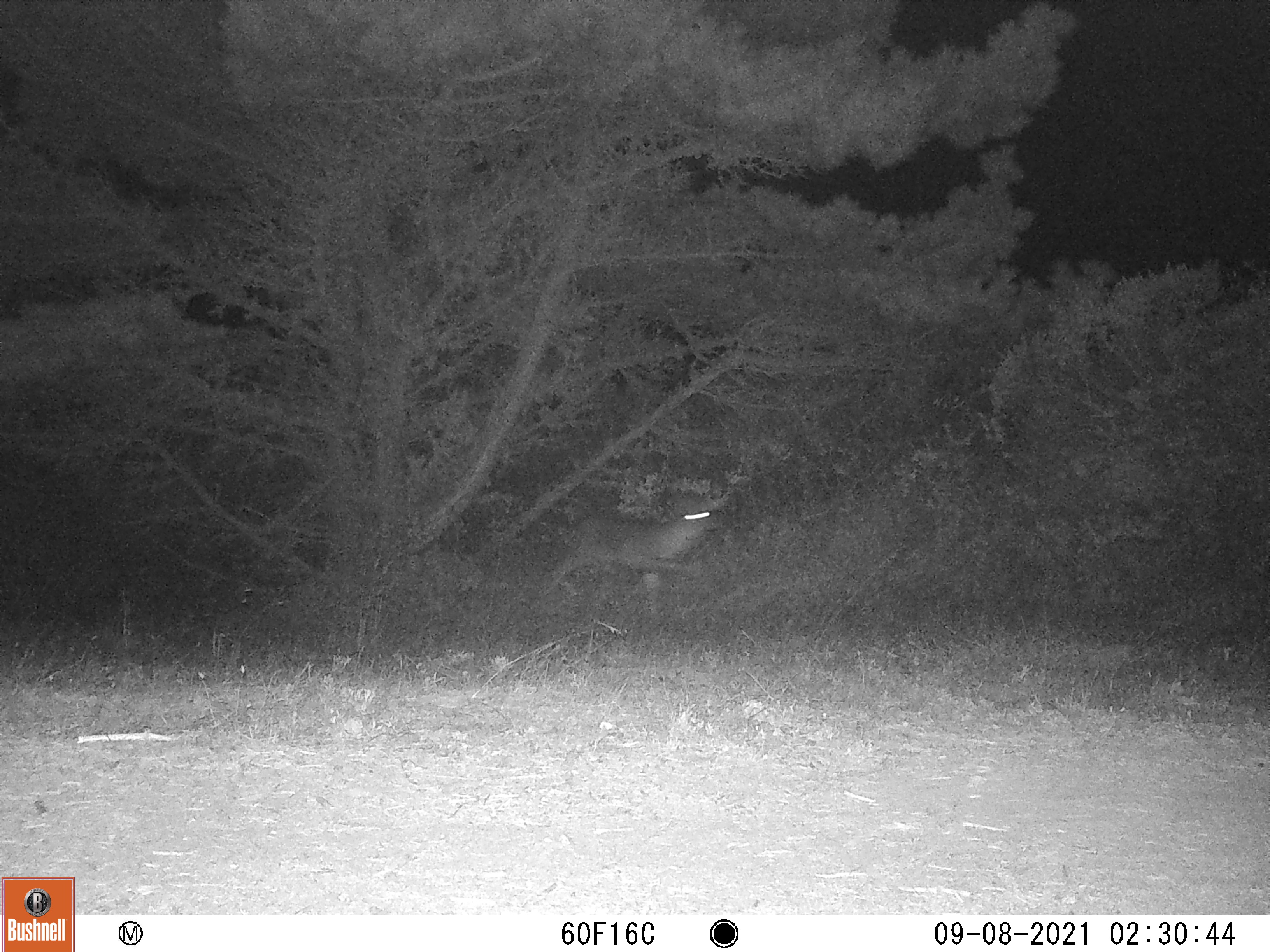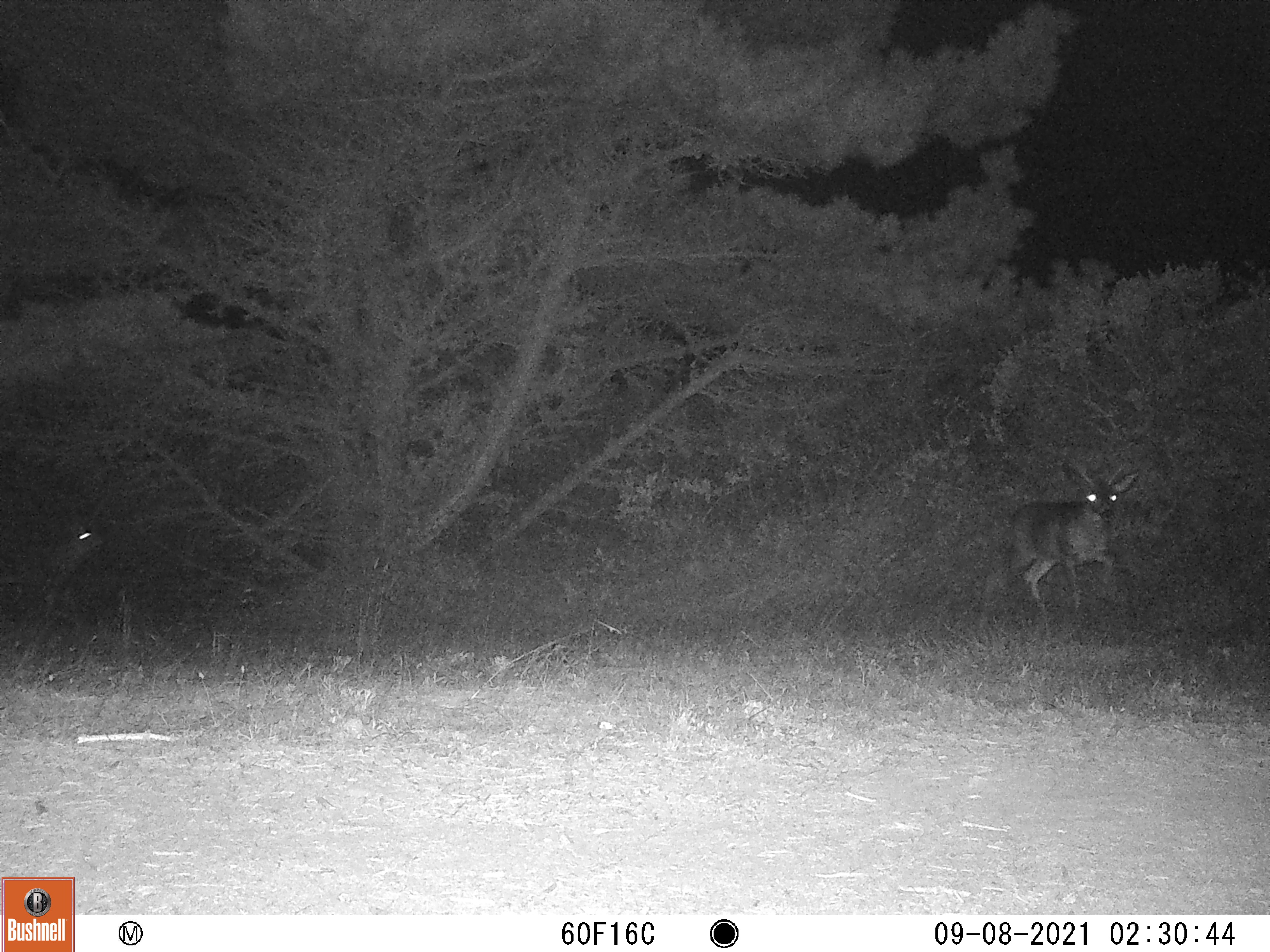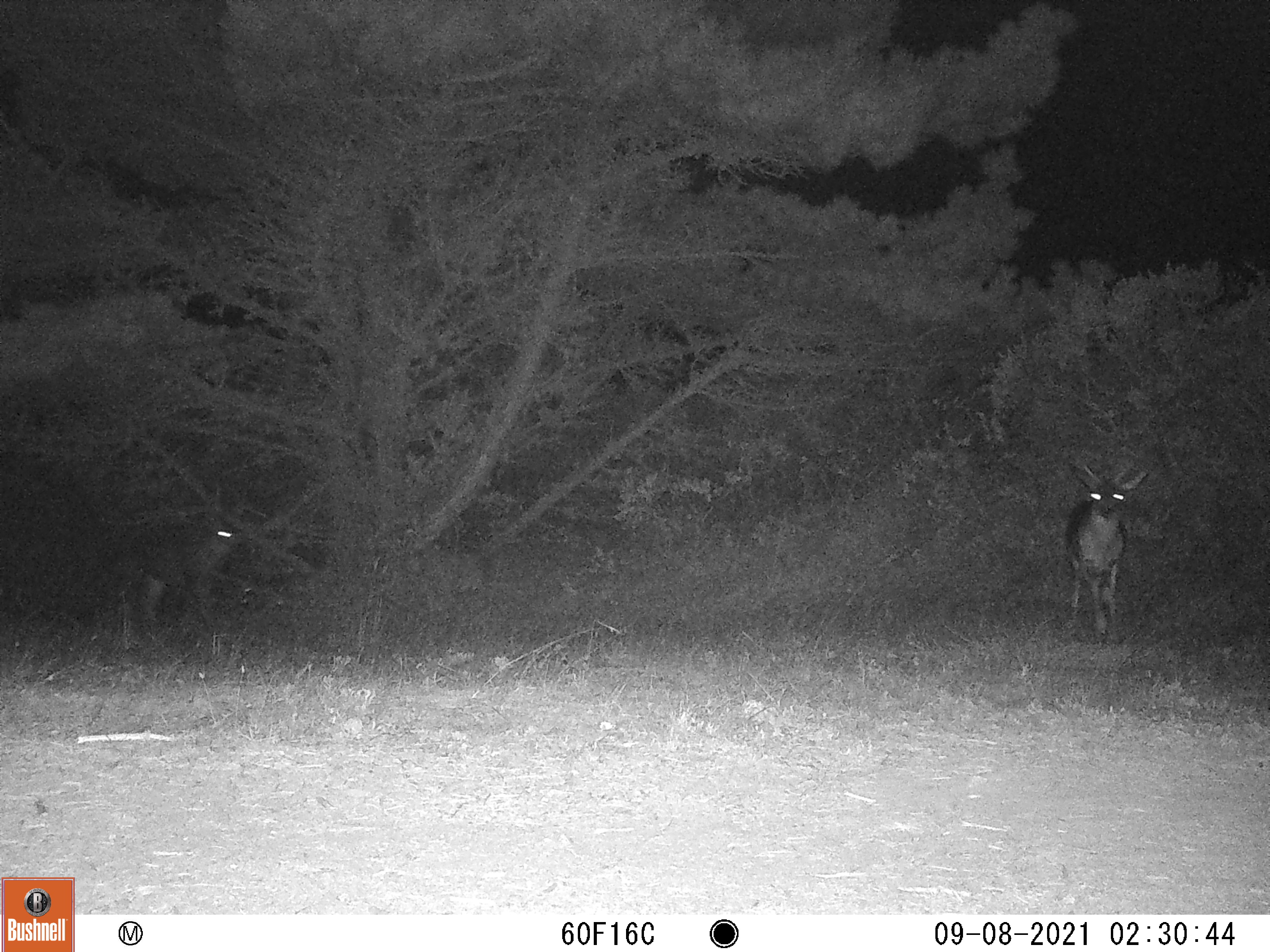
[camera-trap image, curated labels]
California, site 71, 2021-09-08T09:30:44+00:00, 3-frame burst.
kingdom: Animalia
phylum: Chordata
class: Mammalia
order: Artiodactyla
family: Cervidae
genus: Odocoileus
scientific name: Odocoileus hemionus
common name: mule deer